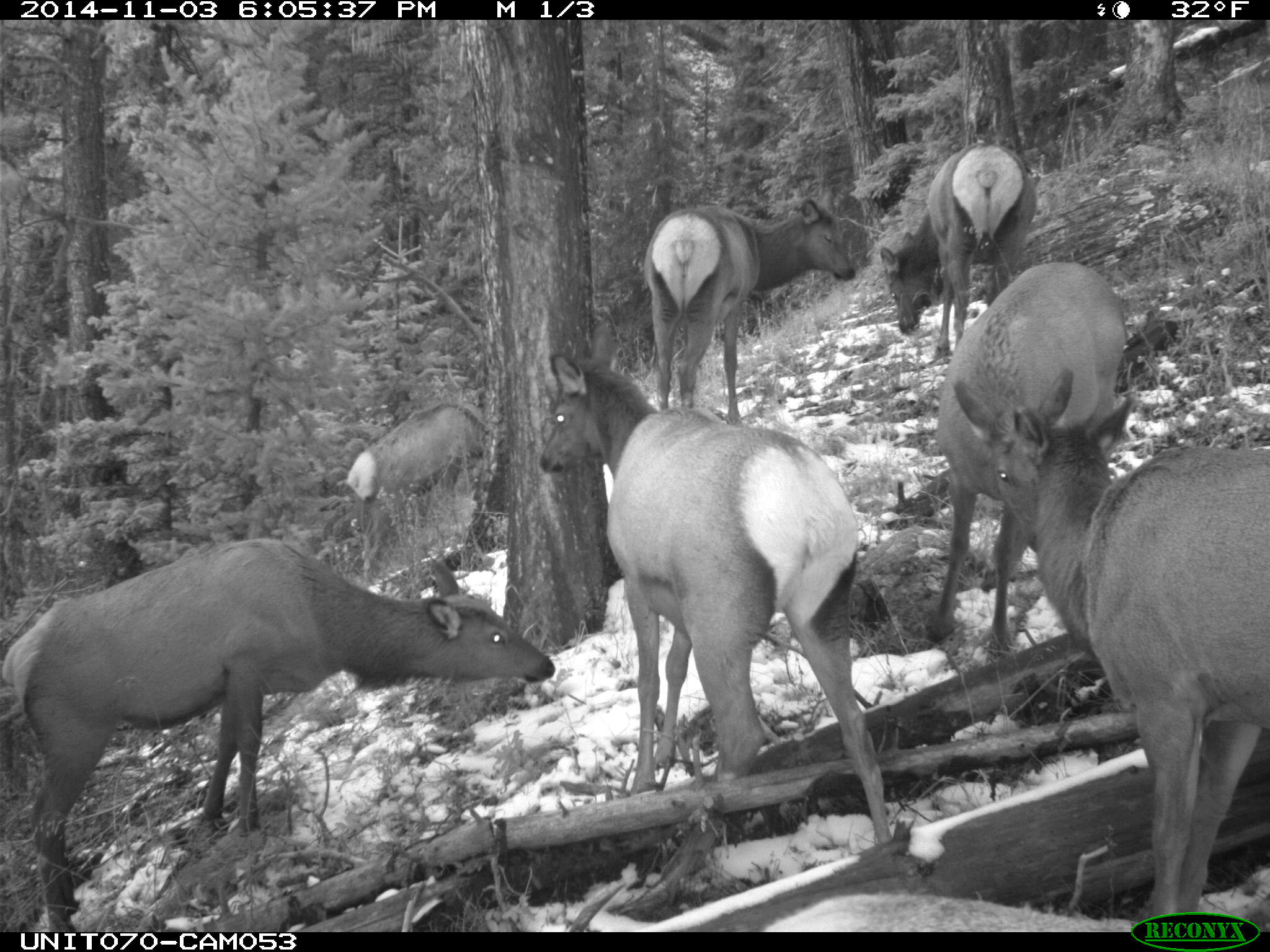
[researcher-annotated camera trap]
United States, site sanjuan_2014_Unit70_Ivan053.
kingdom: Animalia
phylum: Chordata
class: Mammalia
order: Artiodactyla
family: Cervidae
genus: Cervus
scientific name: Cervus elaphus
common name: red deer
Cervus elaphus (red deer).